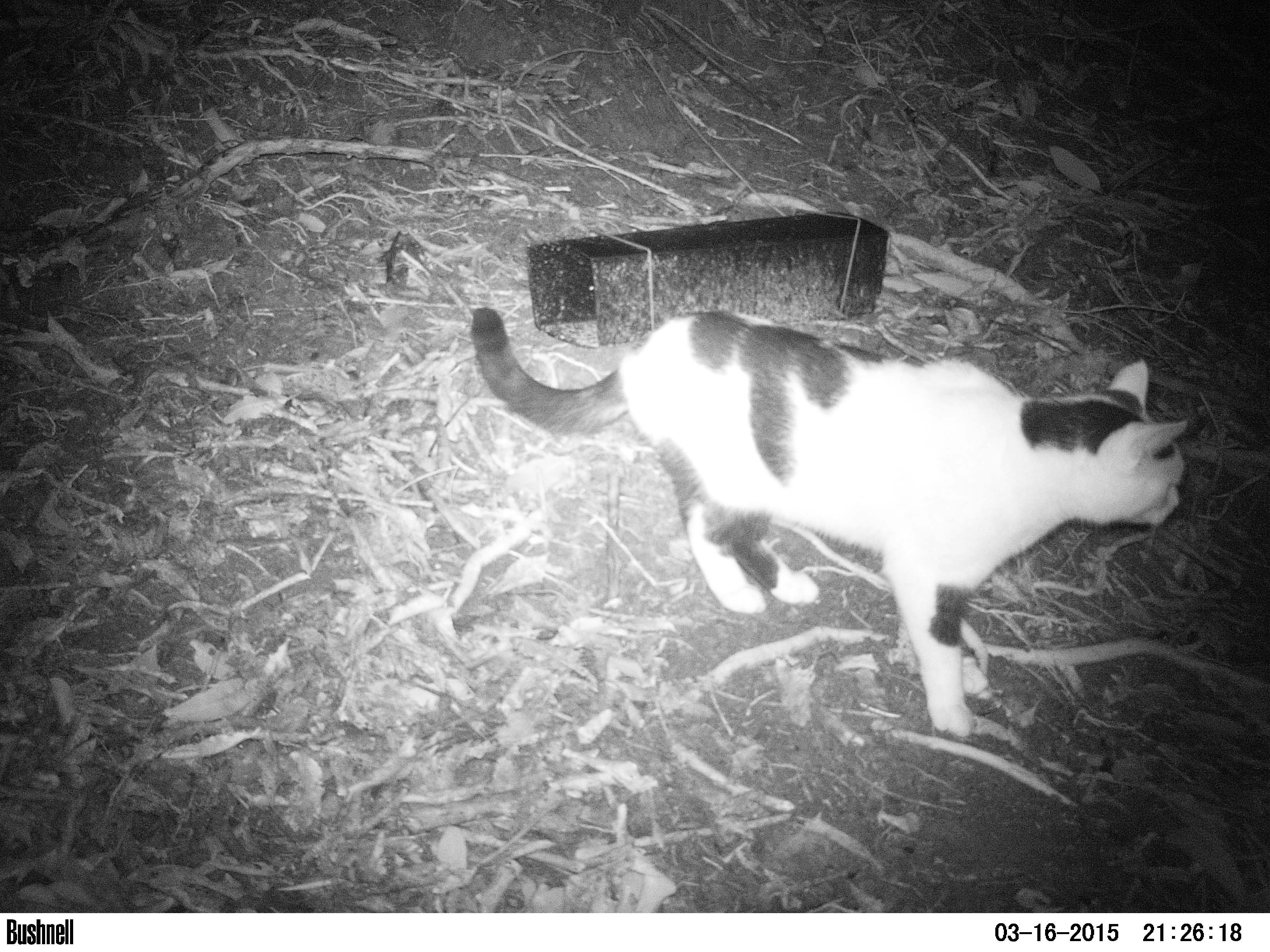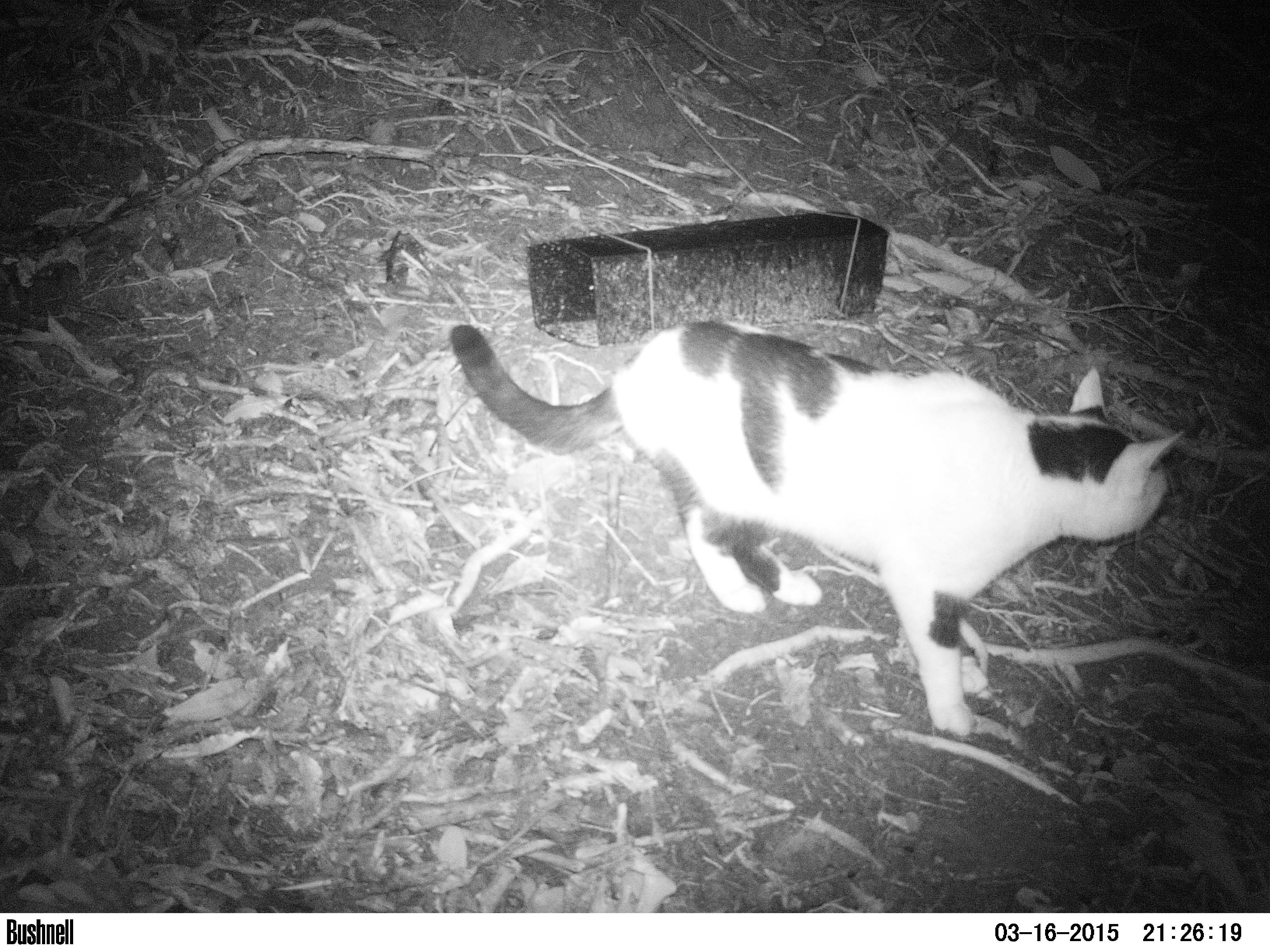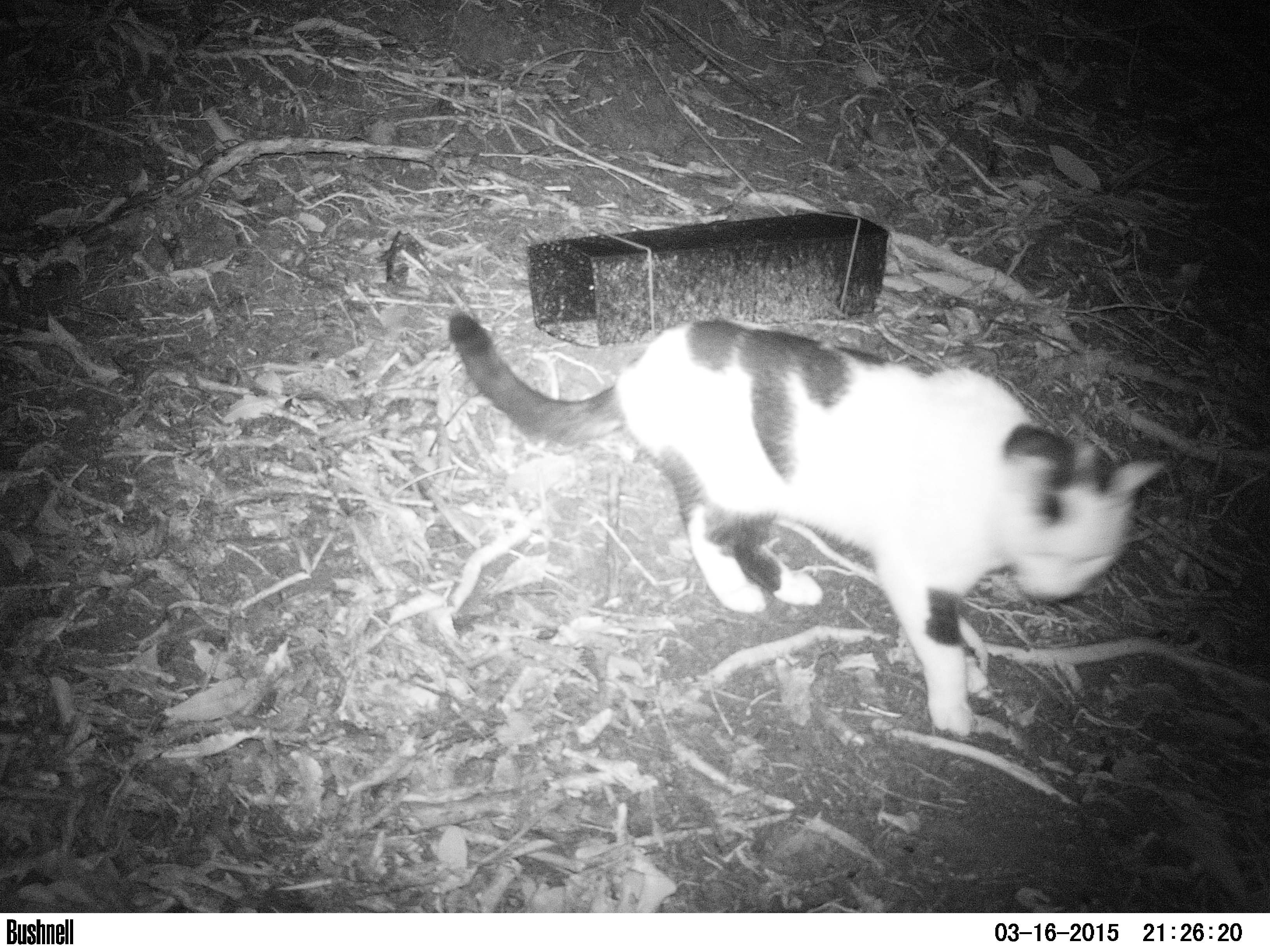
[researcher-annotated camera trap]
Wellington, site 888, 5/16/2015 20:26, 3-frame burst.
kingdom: Animalia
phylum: Chordata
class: Mammalia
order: Carnivora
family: Felidae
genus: Felis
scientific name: Felis catus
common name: cat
Cat (Felis catus).